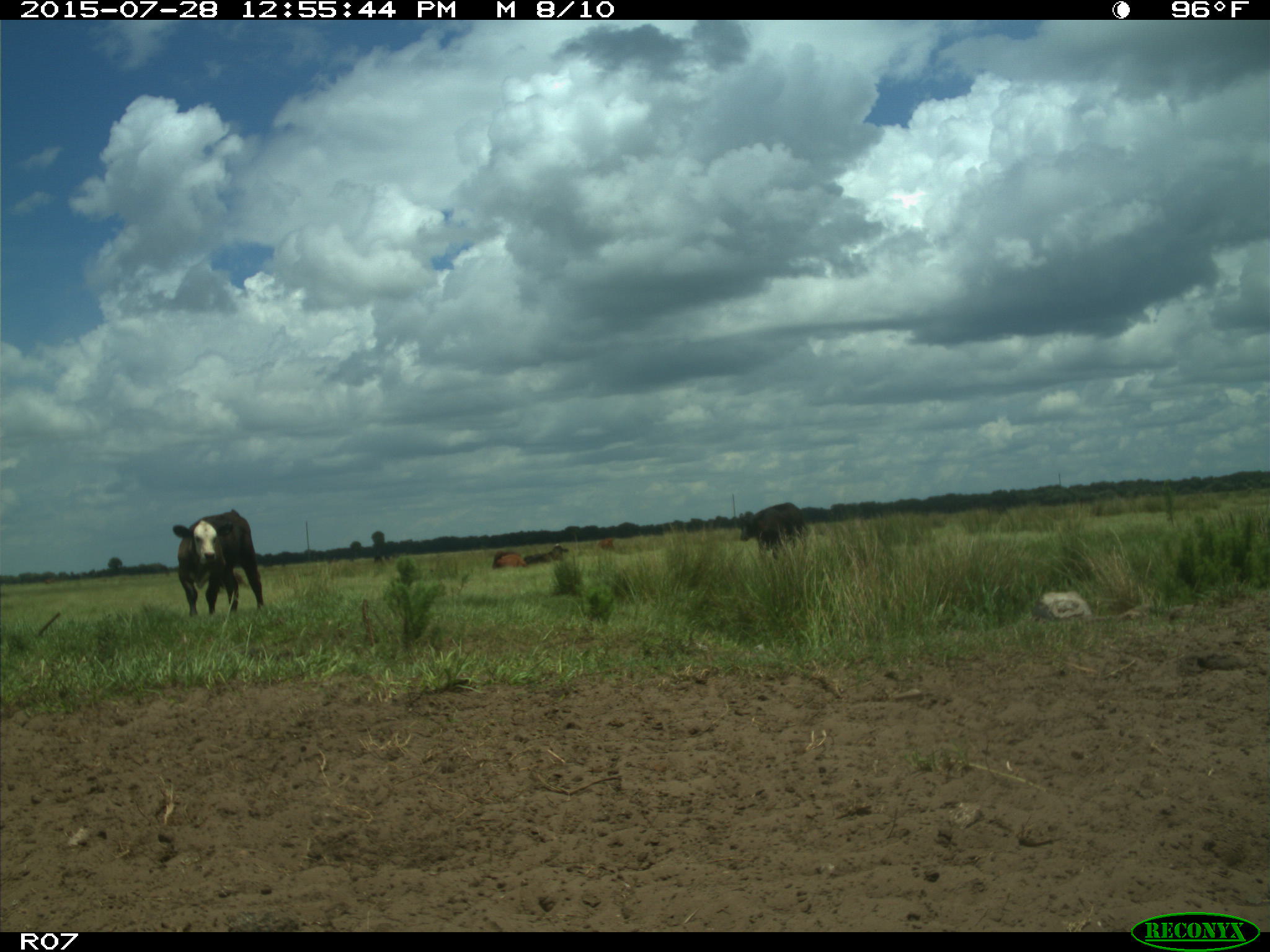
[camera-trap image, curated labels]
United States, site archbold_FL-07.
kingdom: Animalia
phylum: Chordata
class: Mammalia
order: Artiodactyla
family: Bovidae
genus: Bos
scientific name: Bos taurus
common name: domestic cow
Bos taurus (domestic cow).